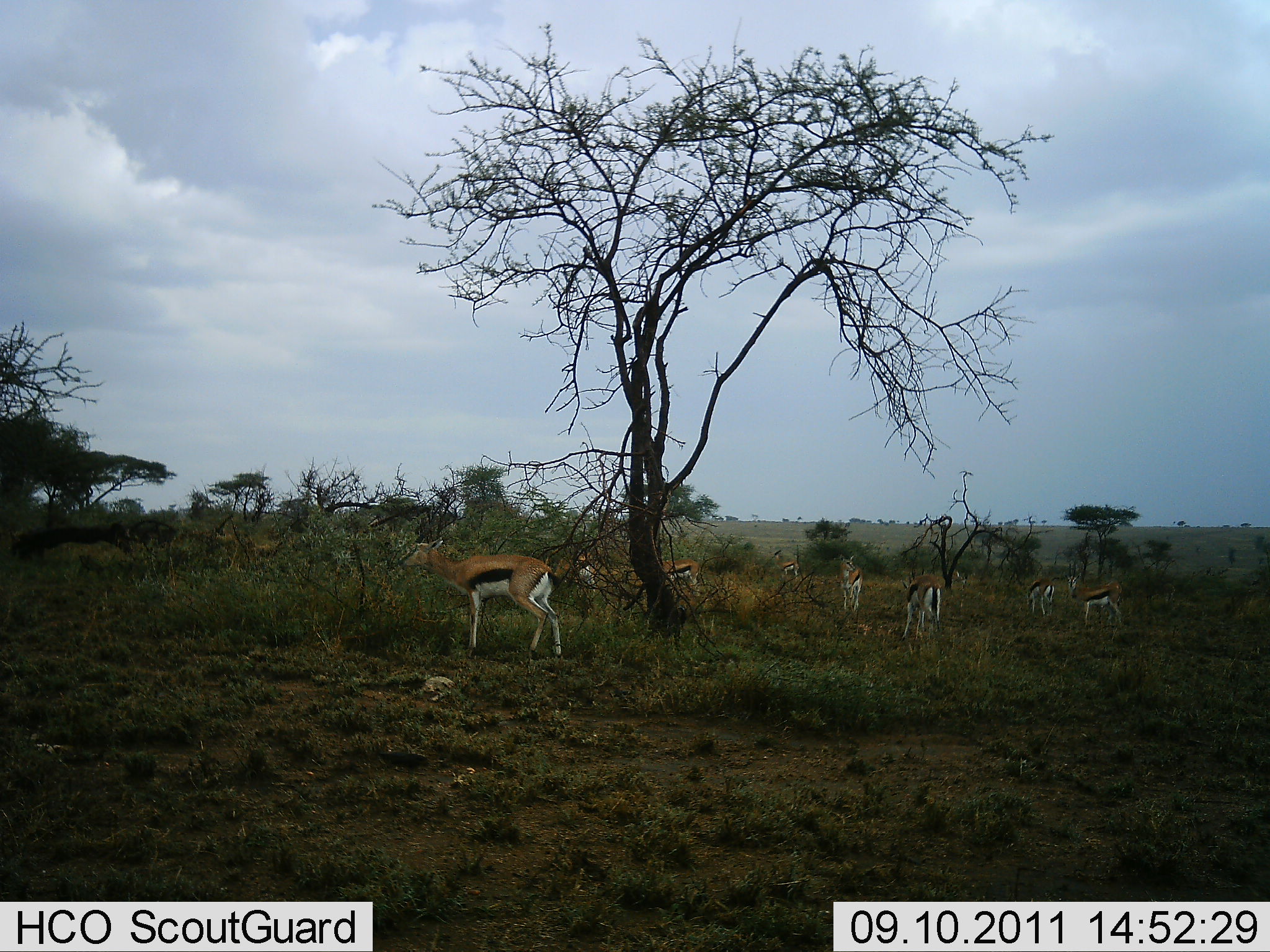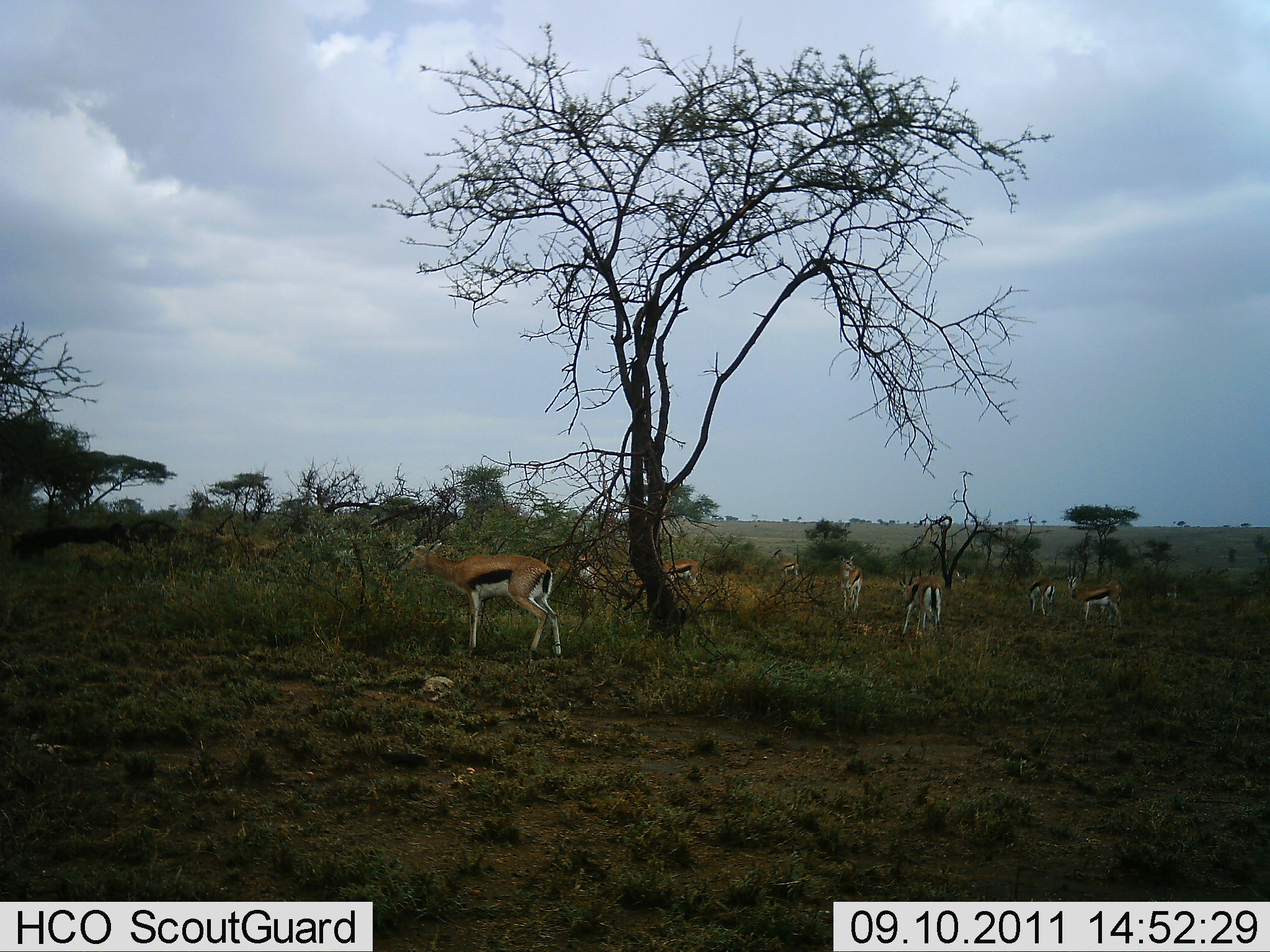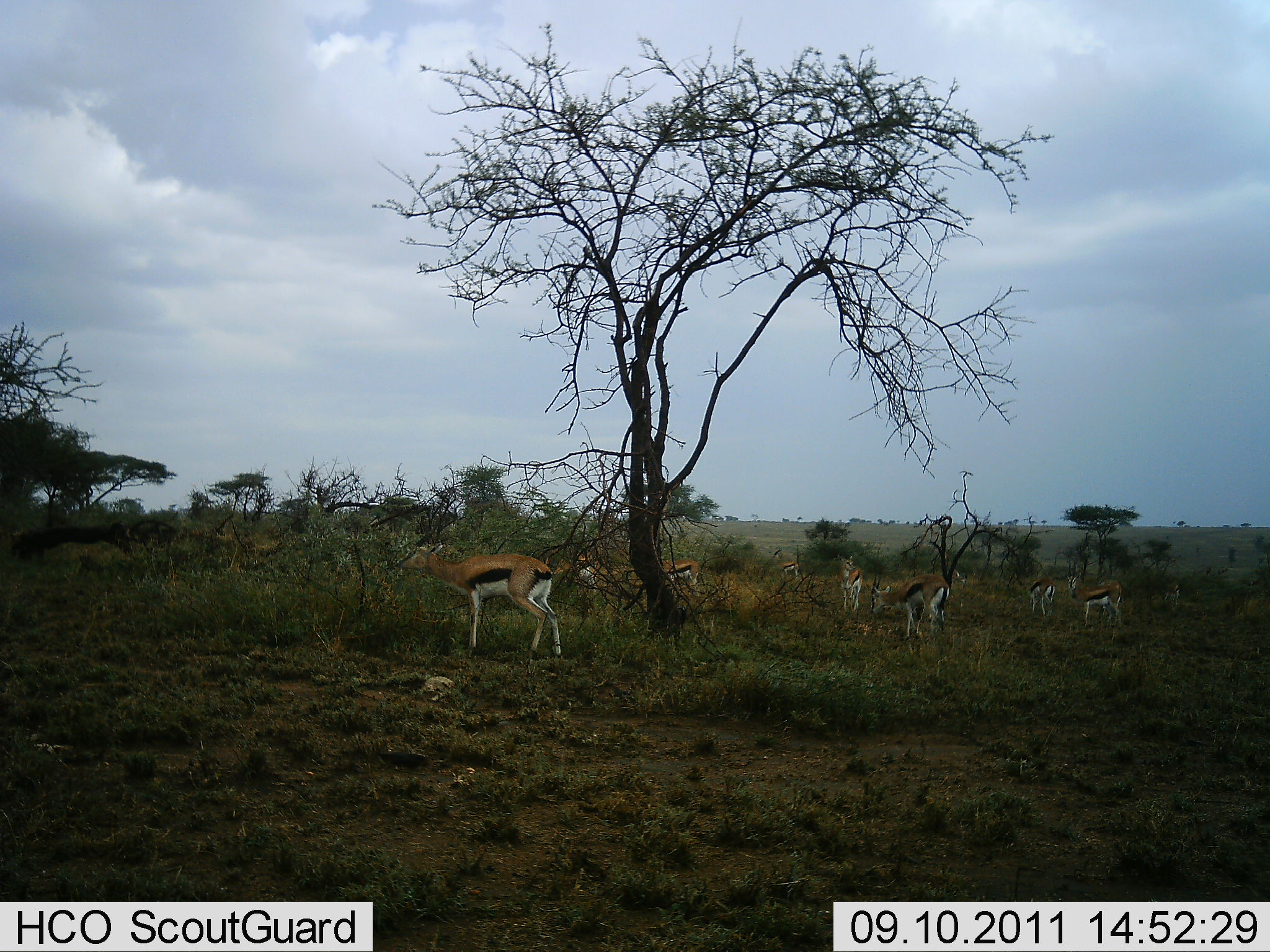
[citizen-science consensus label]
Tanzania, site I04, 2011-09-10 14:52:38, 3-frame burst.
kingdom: Animalia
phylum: Chordata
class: Mammalia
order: Artiodactyla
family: Bovidae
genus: Eudorcas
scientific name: Eudorcas thomsonii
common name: thomson's gazelle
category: gazellethomsons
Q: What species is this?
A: Gazellethomsons (thomson's gazelle) (Eudorcas thomsonii).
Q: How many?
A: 10.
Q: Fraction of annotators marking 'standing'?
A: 100%.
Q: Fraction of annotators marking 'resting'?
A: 0%.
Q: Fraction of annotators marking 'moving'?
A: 0%.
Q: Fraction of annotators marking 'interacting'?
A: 0%.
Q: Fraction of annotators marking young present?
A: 0%.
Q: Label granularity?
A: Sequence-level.